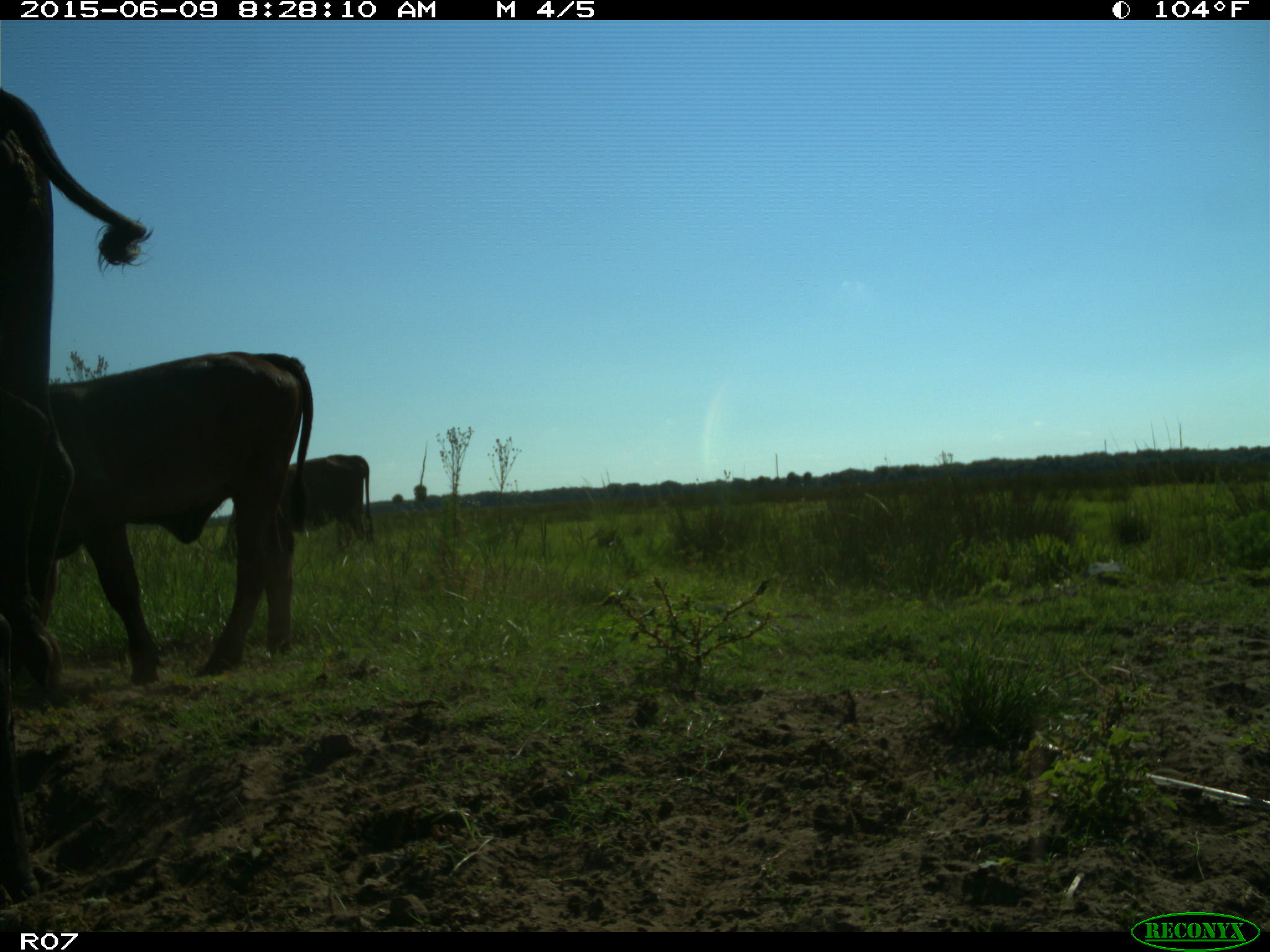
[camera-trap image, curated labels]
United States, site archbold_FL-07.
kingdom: Animalia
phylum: Chordata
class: Mammalia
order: Artiodactyla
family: Bovidae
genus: Bos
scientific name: Bos taurus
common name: domestic cow